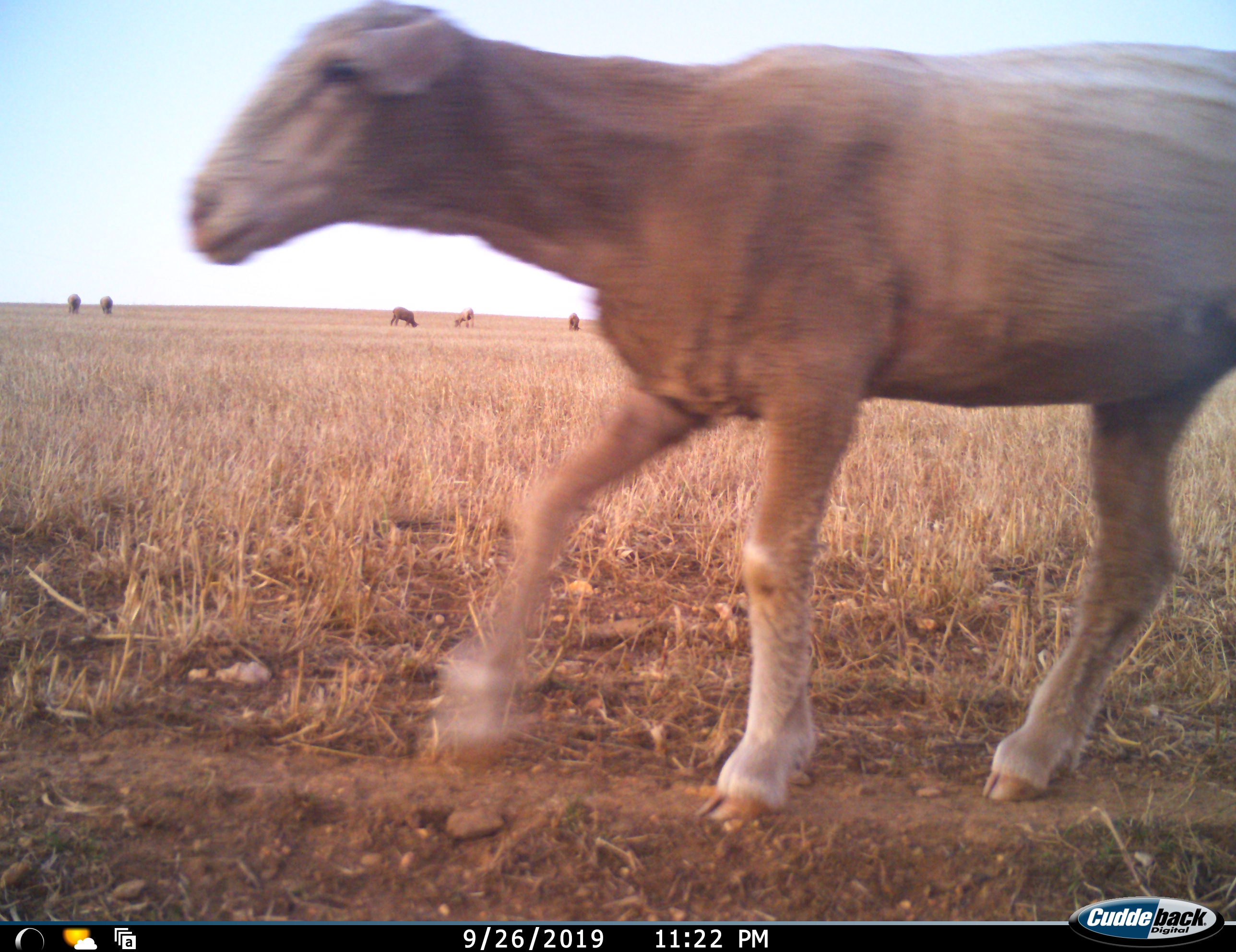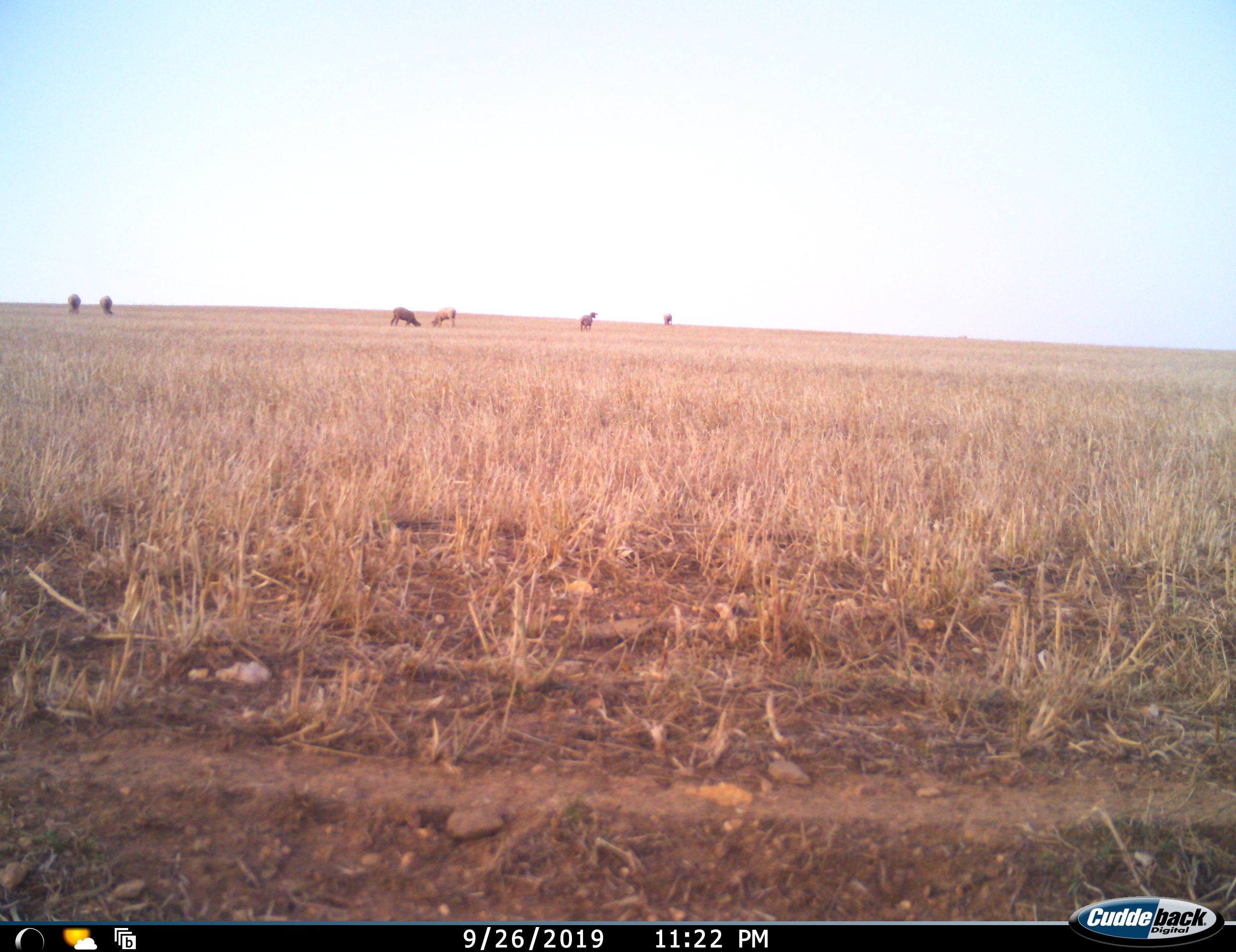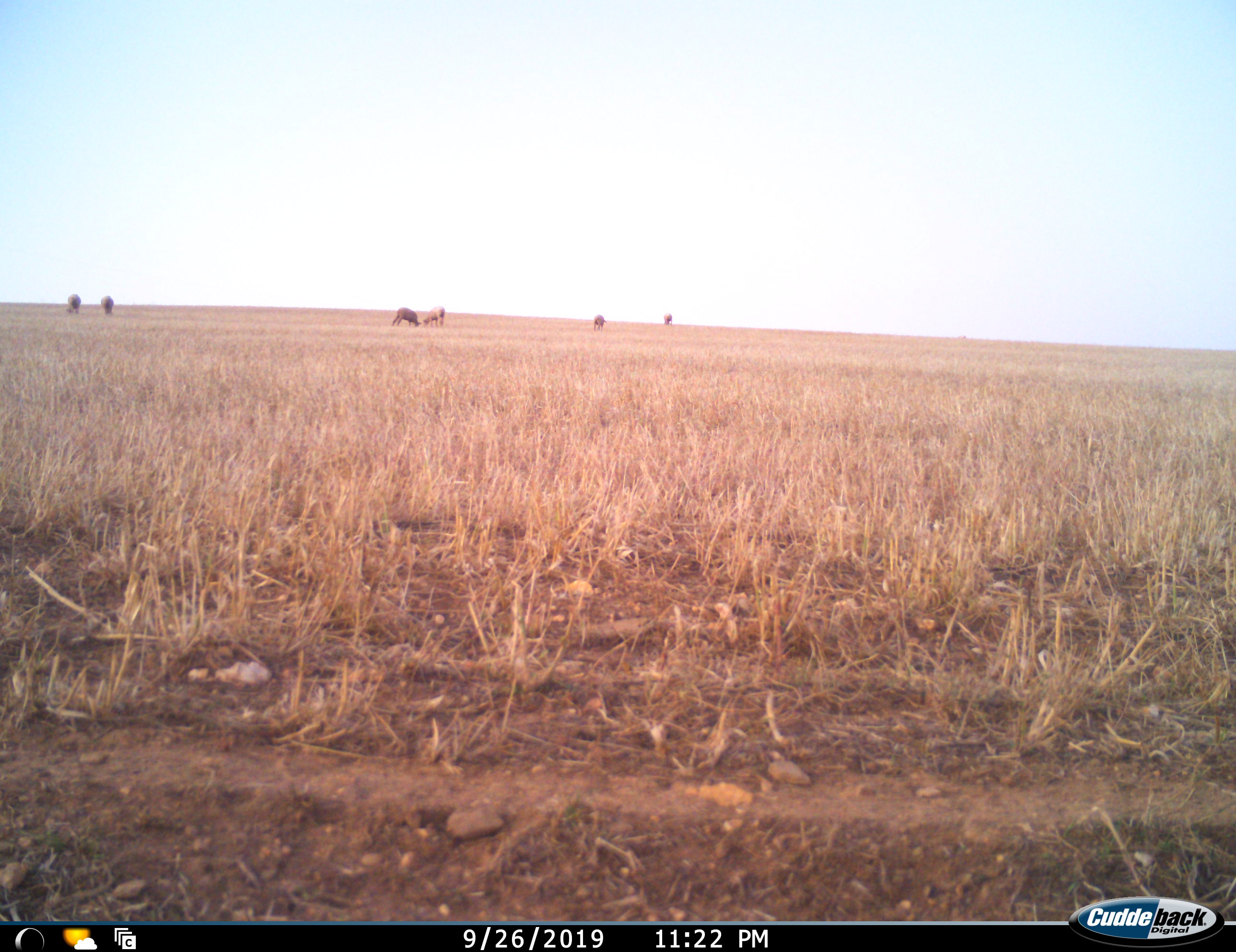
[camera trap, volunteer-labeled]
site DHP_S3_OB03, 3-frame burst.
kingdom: Animalia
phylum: Chordata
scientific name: Vertebrata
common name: domestic animal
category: domesticanimal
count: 7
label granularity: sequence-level